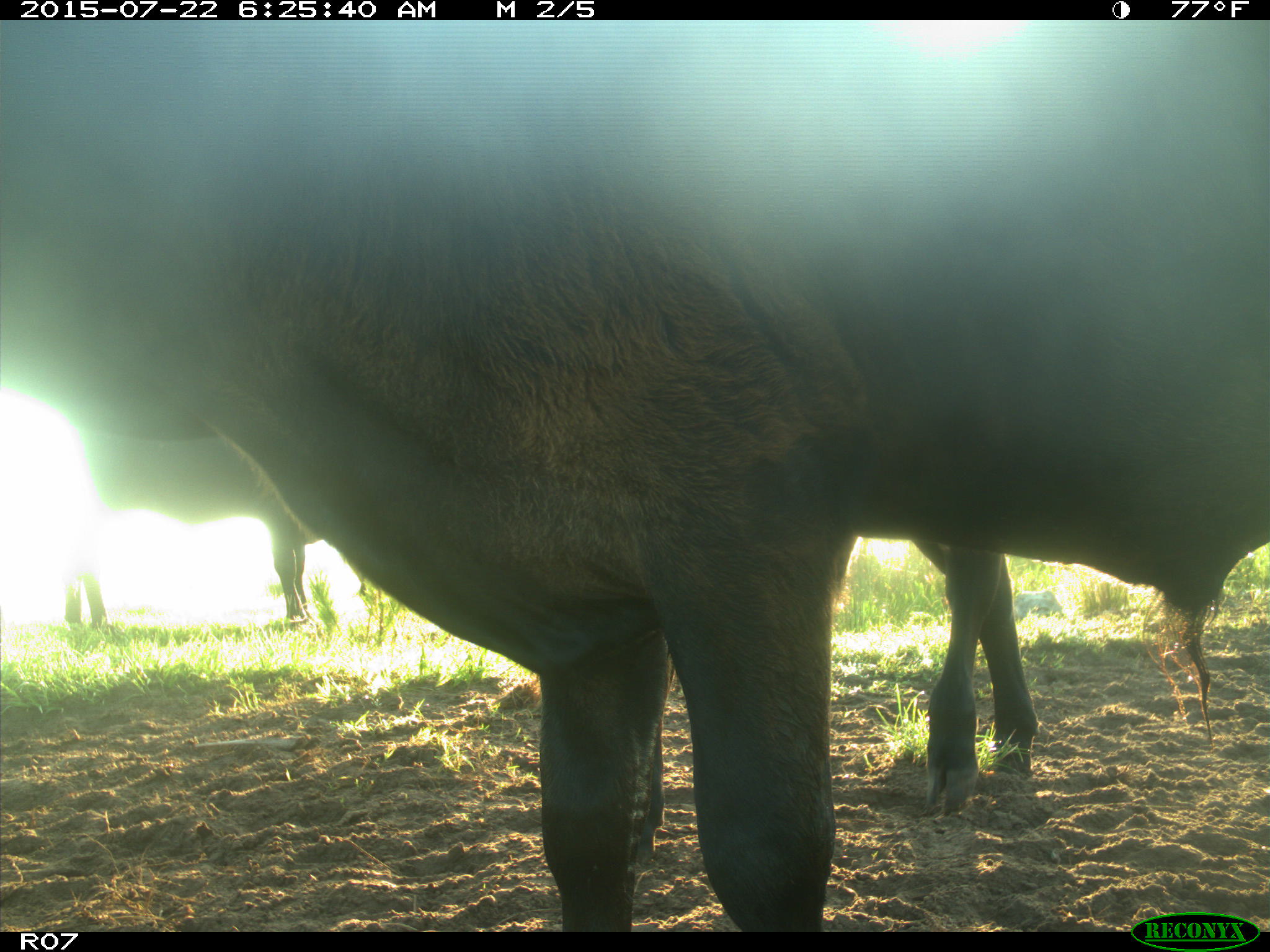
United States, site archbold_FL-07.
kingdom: Animalia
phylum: Chordata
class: Mammalia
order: Artiodactyla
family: Bovidae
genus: Bos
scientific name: Bos taurus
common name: domestic cow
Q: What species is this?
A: Bos taurus (domestic cow).